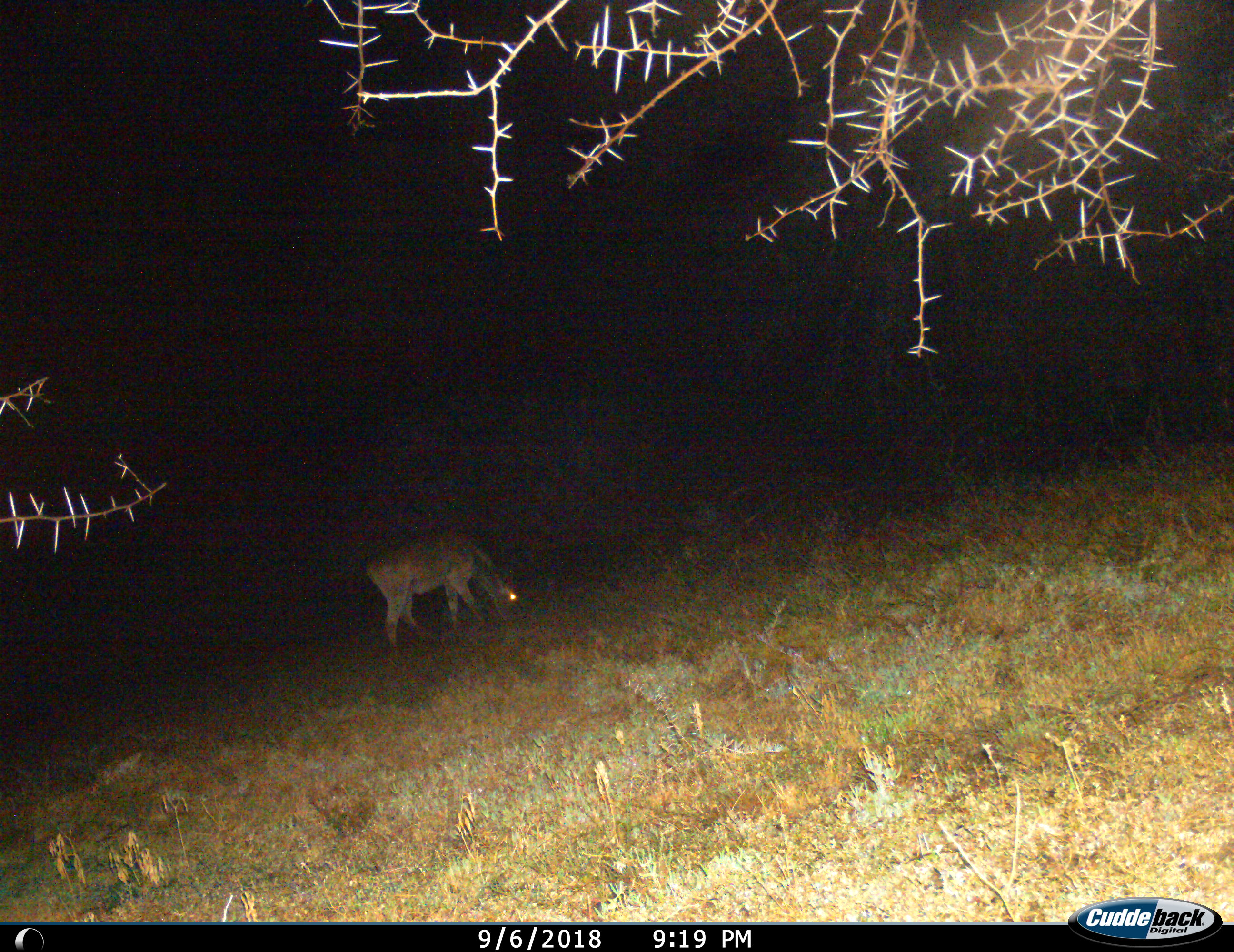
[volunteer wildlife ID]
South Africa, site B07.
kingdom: Animalia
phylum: Chordata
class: Mammalia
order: Artiodactyla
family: Bovidae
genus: Tragelaphus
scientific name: Tragelaphus oryx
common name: eland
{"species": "eland (Tragelaphus oryx)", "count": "1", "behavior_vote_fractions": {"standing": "0%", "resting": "0%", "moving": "40%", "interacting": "0%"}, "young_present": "0%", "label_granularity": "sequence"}